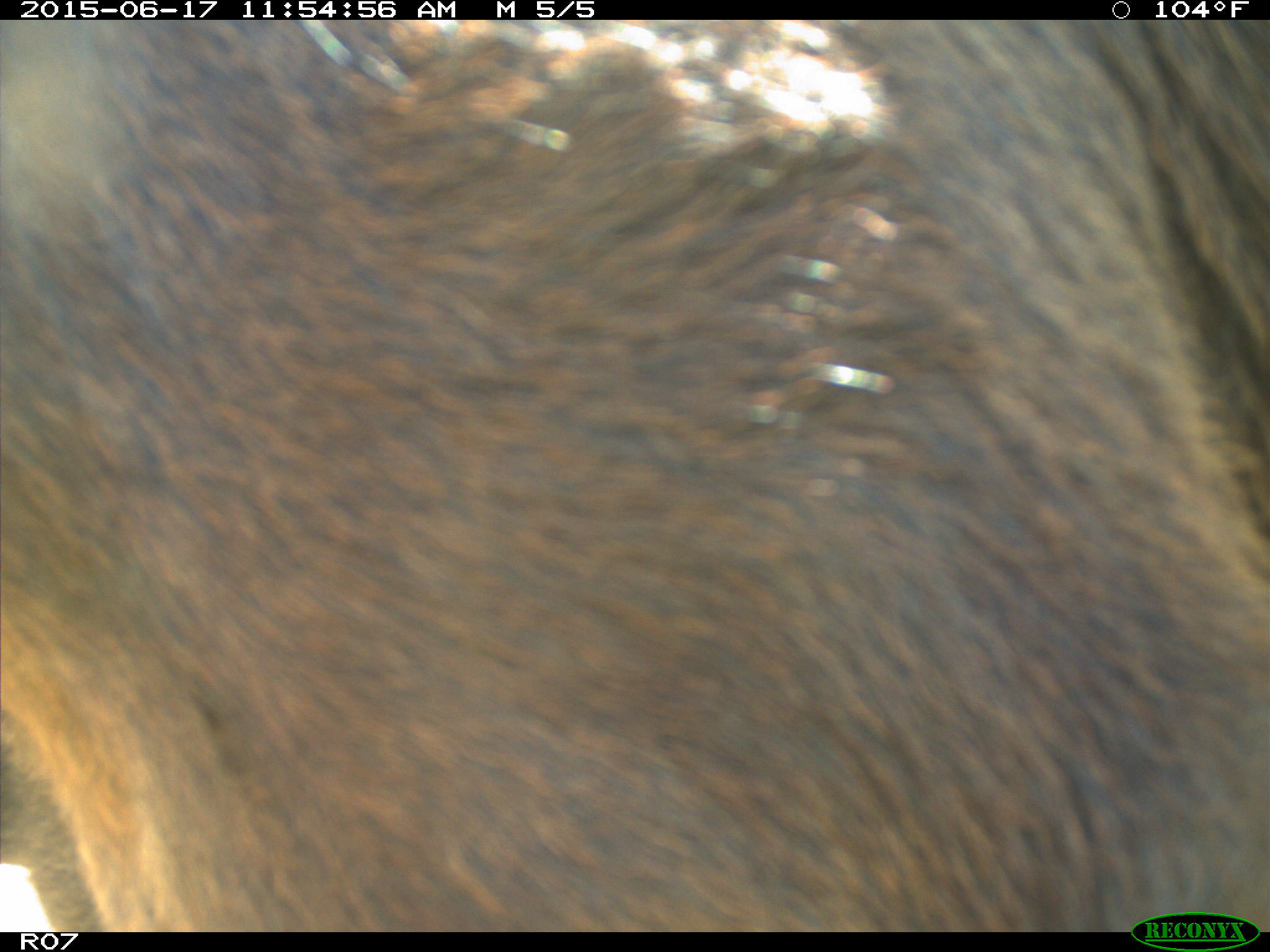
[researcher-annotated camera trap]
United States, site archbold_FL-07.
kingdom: Animalia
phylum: Chordata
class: Mammalia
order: Artiodactyla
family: Bovidae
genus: Bos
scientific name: Bos taurus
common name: domestic cow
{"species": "Bos taurus (domestic cow)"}